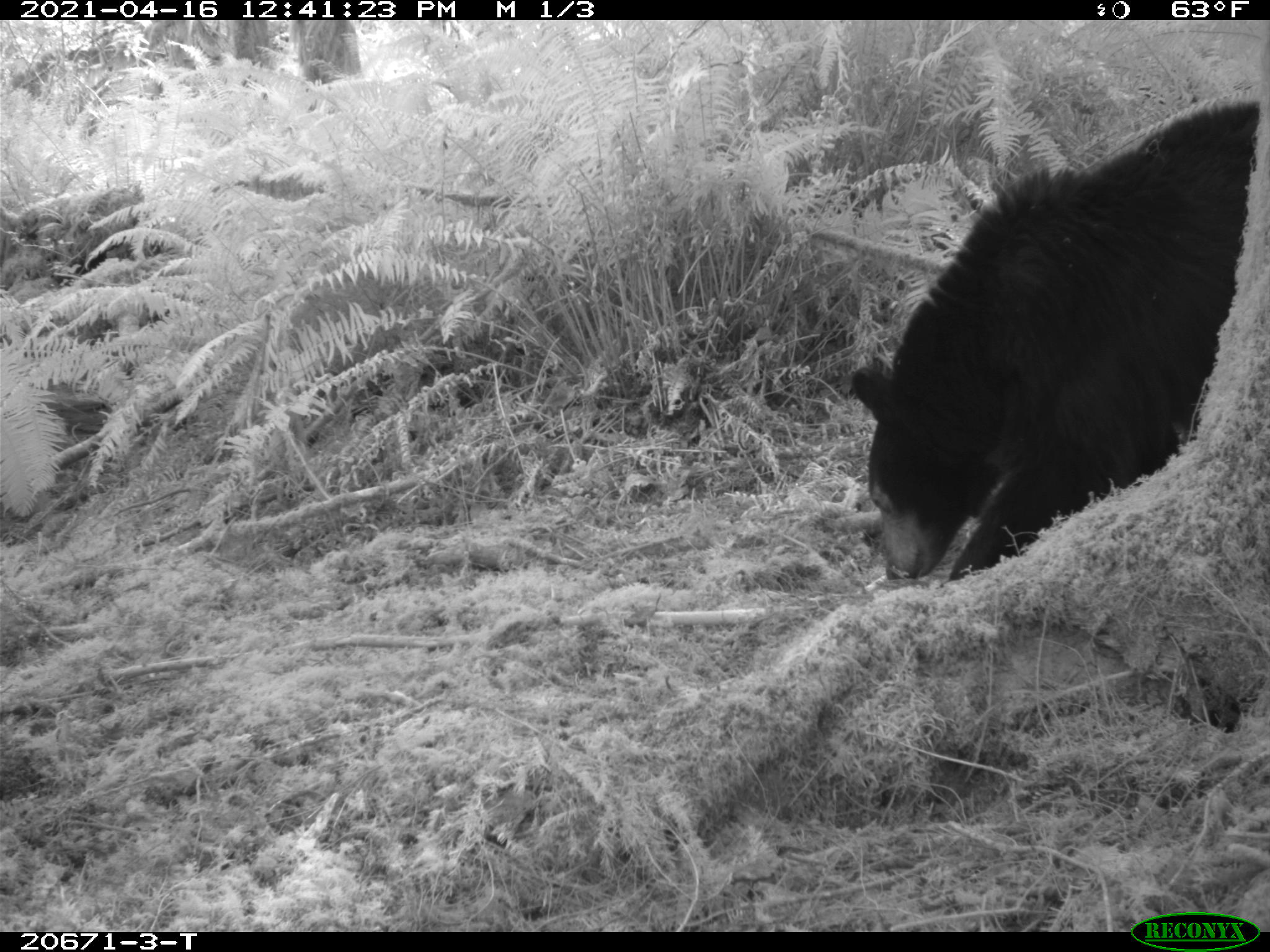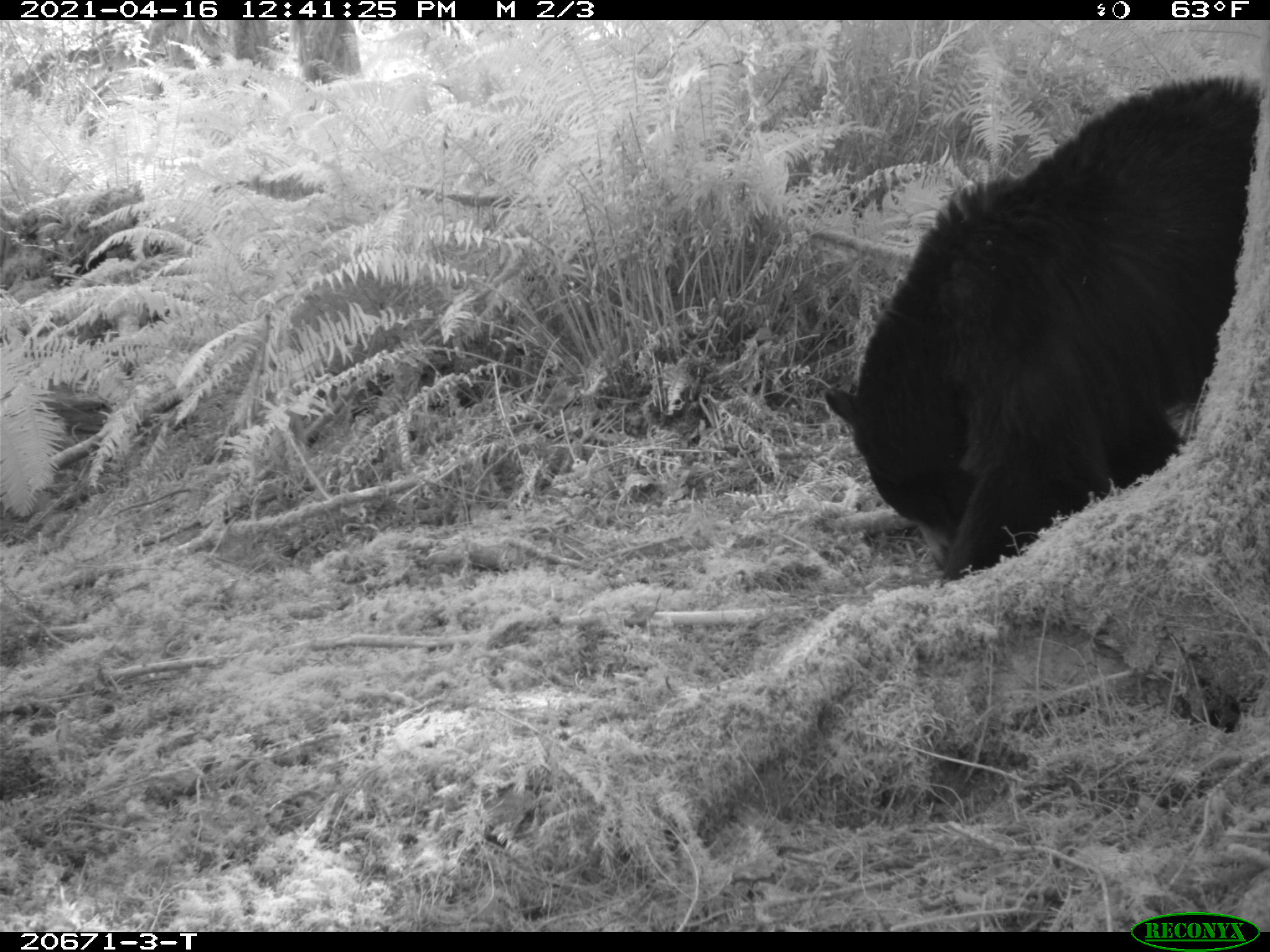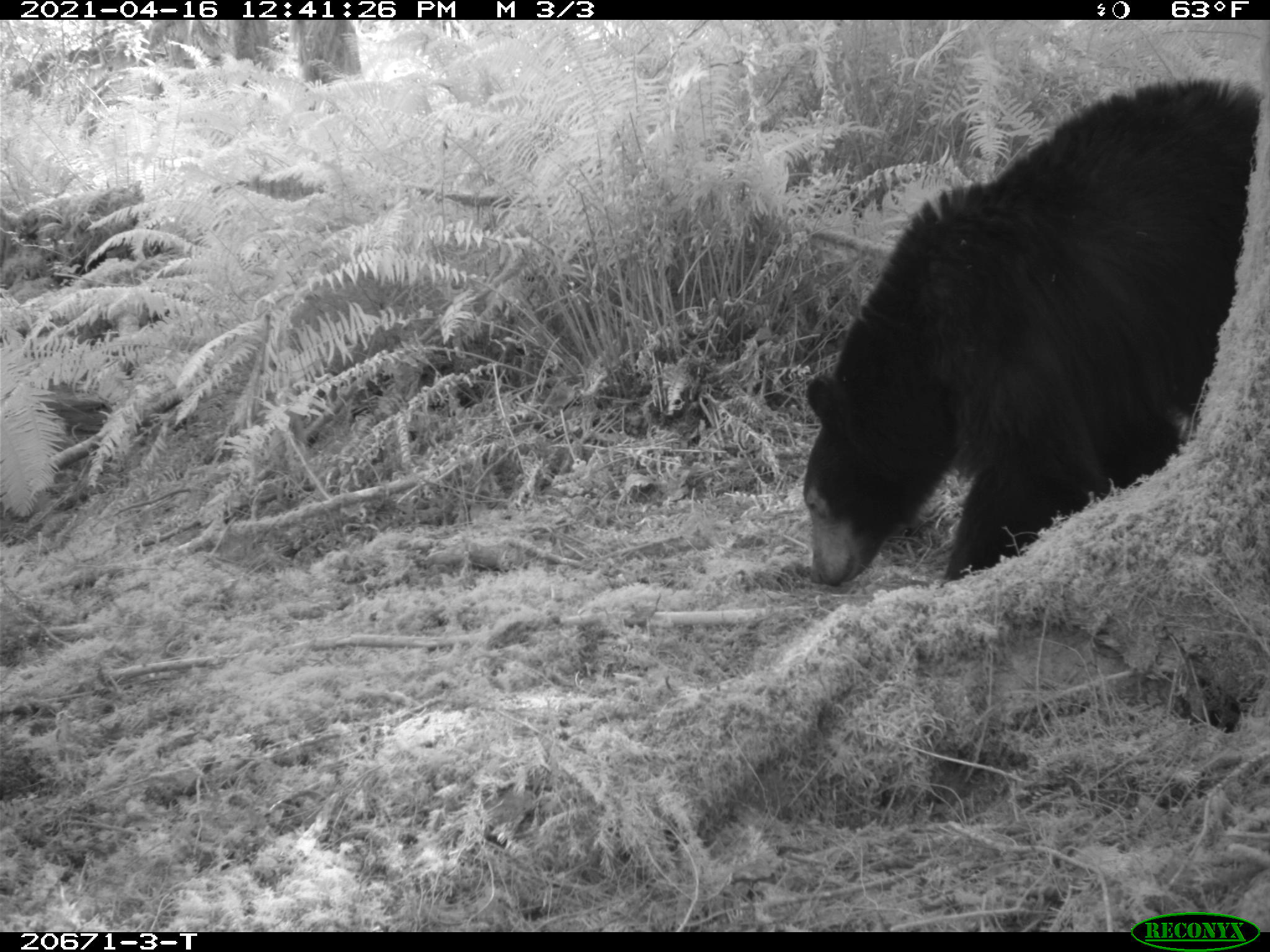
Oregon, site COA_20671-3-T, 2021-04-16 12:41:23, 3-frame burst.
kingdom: Animalia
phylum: Chordata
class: Mammalia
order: Carnivora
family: Ursidae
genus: Ursus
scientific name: Ursus americanus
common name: american black bear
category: black bear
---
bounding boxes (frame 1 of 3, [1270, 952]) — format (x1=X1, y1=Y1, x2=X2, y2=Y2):
black bear: (x1=848, y1=92, x2=1264, y2=608)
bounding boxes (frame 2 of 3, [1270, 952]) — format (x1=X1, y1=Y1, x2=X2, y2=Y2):
black bear: (x1=802, y1=63, x2=1265, y2=608)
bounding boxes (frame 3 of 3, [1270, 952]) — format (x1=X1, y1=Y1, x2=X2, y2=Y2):
black bear: (x1=776, y1=66, x2=1261, y2=631)